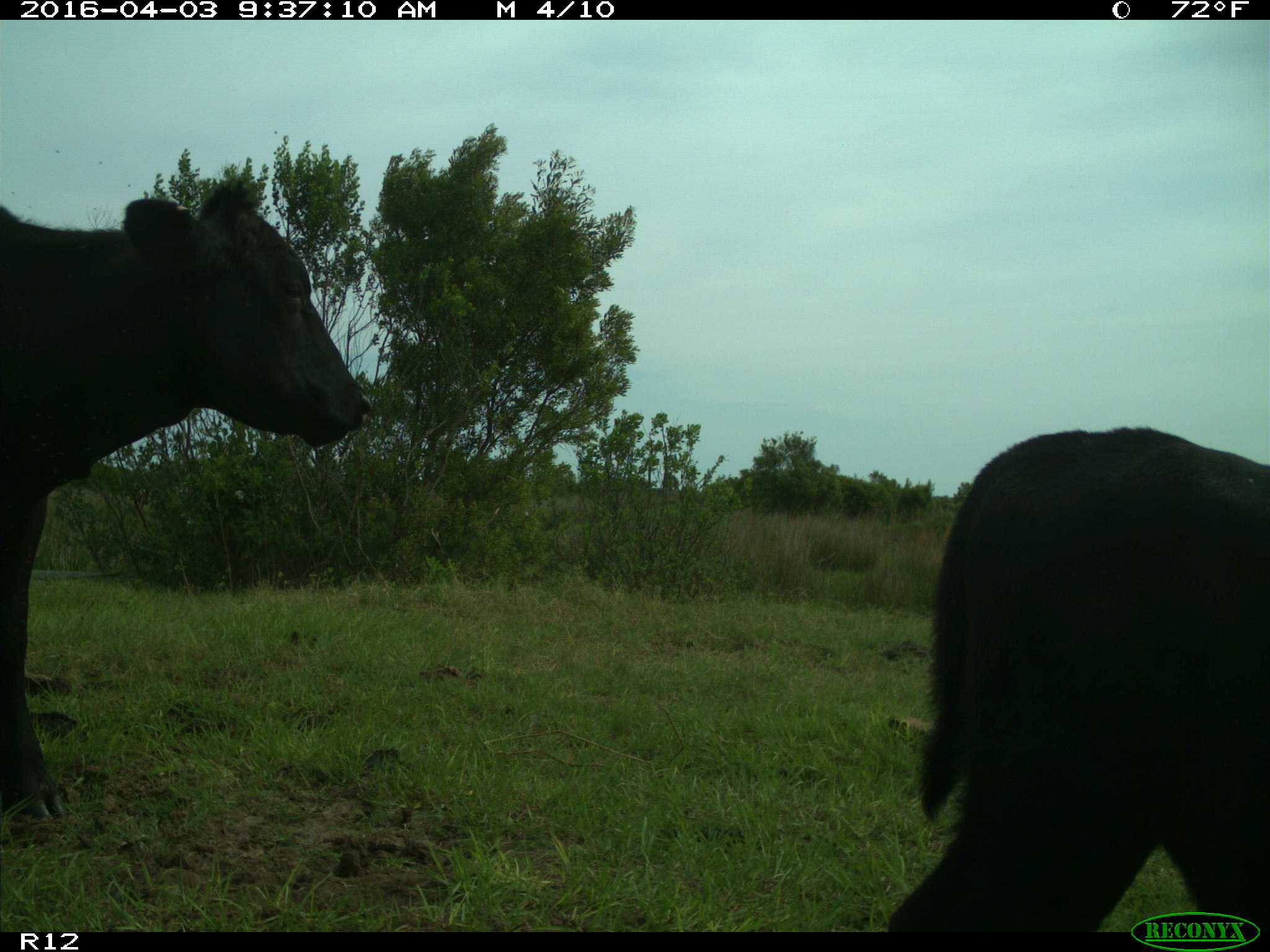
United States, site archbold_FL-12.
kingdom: Animalia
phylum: Chordata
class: Mammalia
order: Artiodactyla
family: Bovidae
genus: Bos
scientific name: Bos taurus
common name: domestic cow